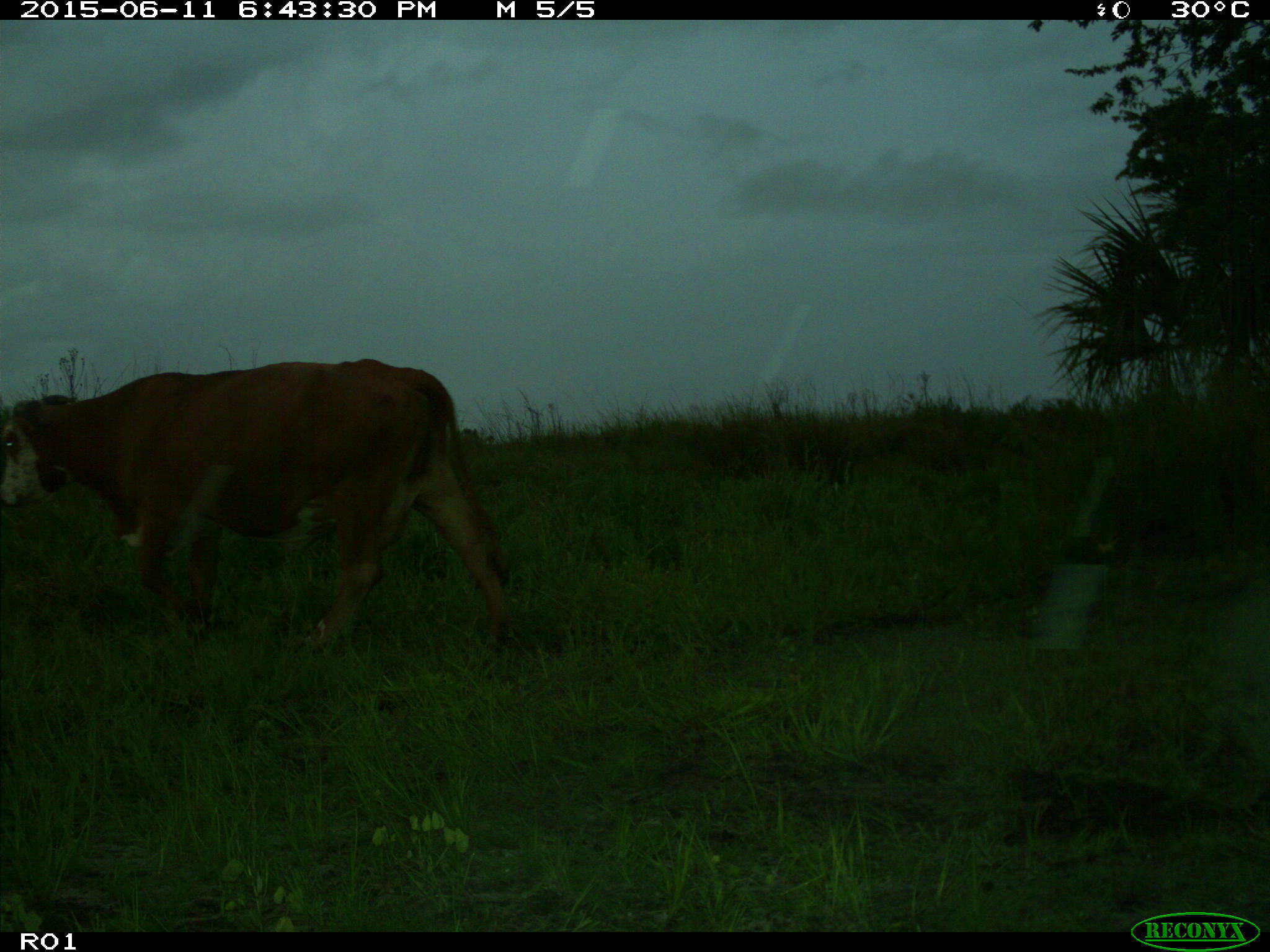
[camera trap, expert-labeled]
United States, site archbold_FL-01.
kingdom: Animalia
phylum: Chordata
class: Mammalia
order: Artiodactyla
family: Bovidae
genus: Bos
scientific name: Bos taurus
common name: domestic cow